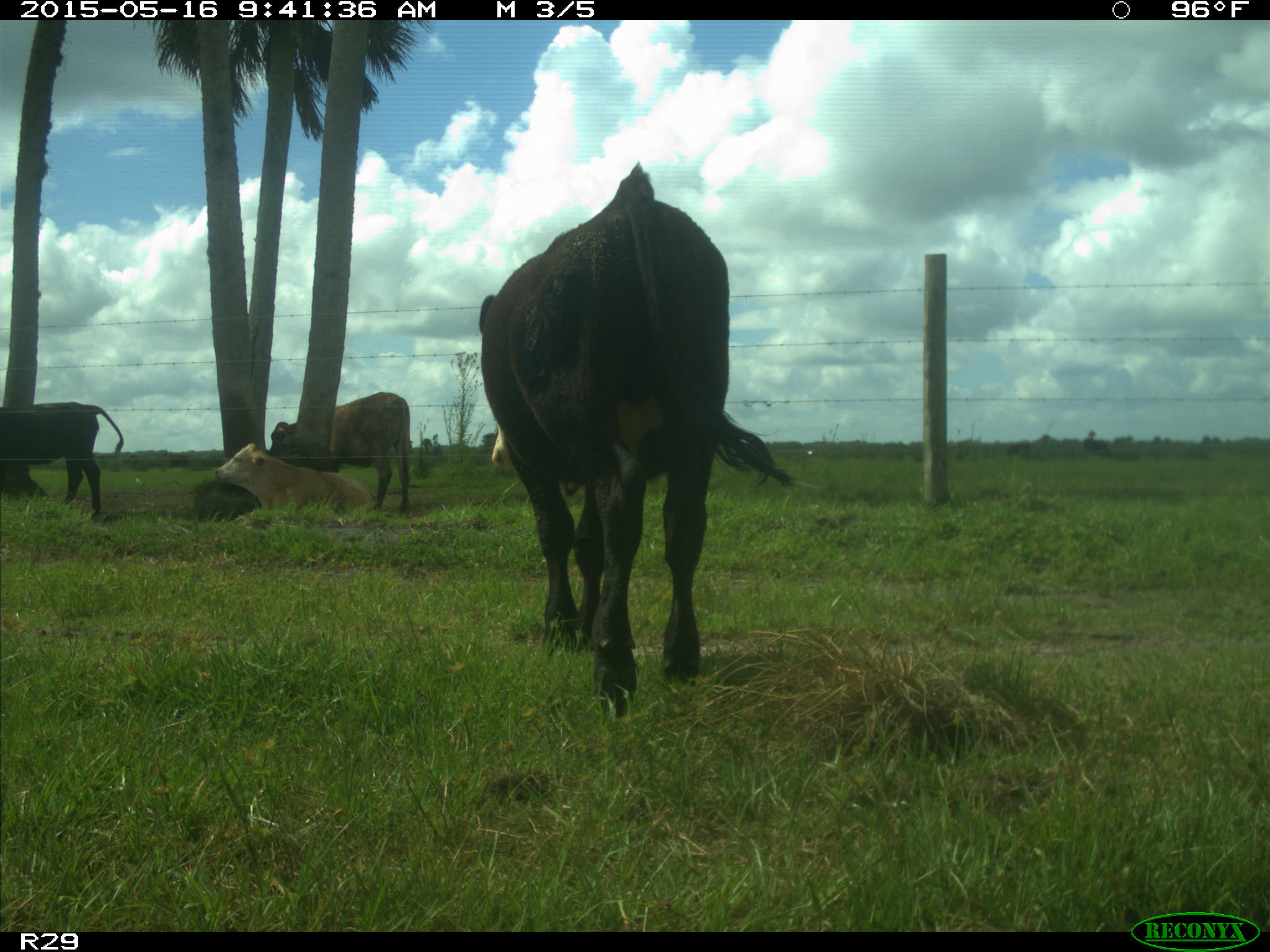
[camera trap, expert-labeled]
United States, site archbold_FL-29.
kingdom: Animalia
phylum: Chordata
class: Mammalia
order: Artiodactyla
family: Bovidae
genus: Bos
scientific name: Bos taurus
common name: domestic cow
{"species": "Bos taurus (domestic cow)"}